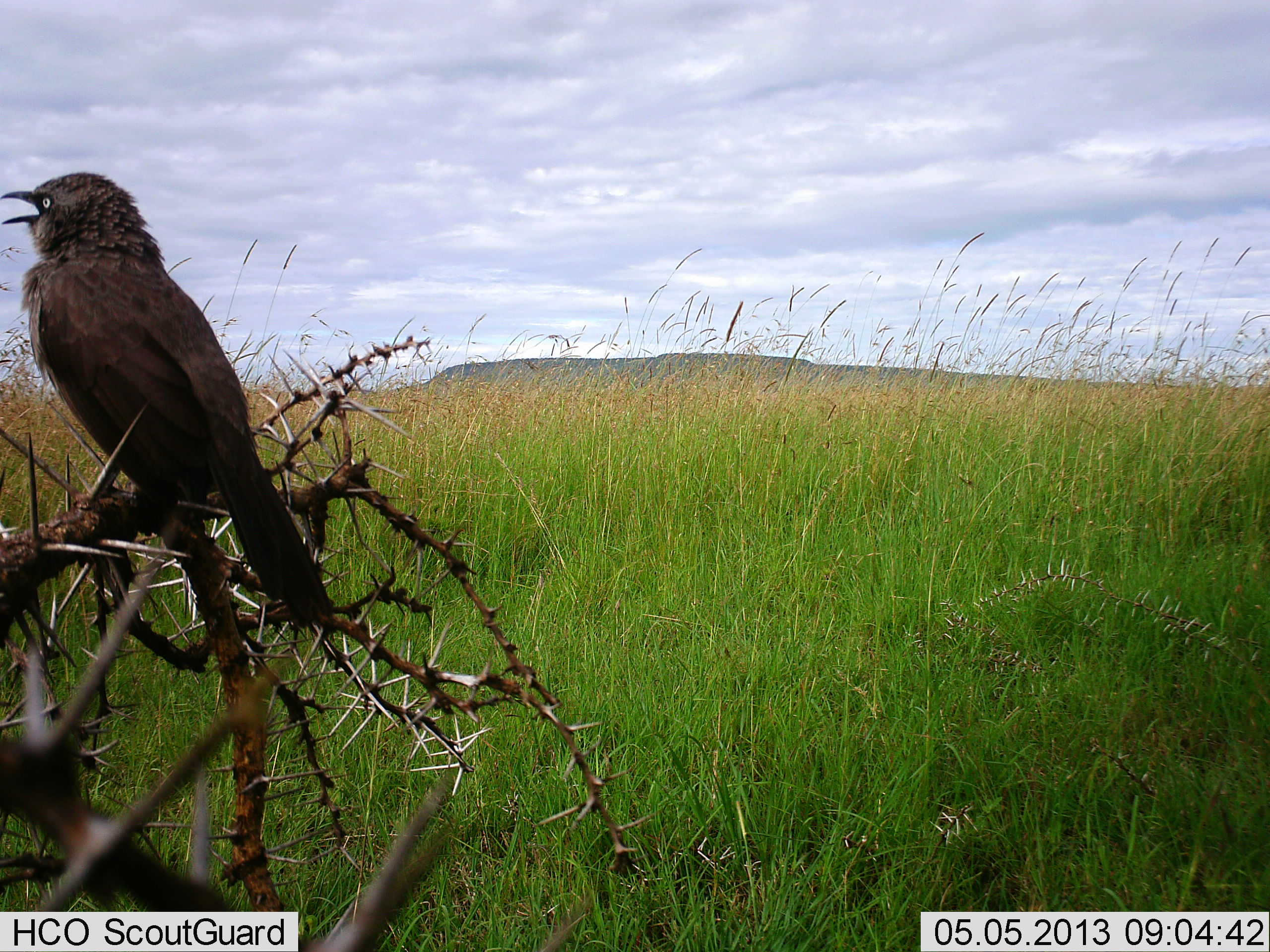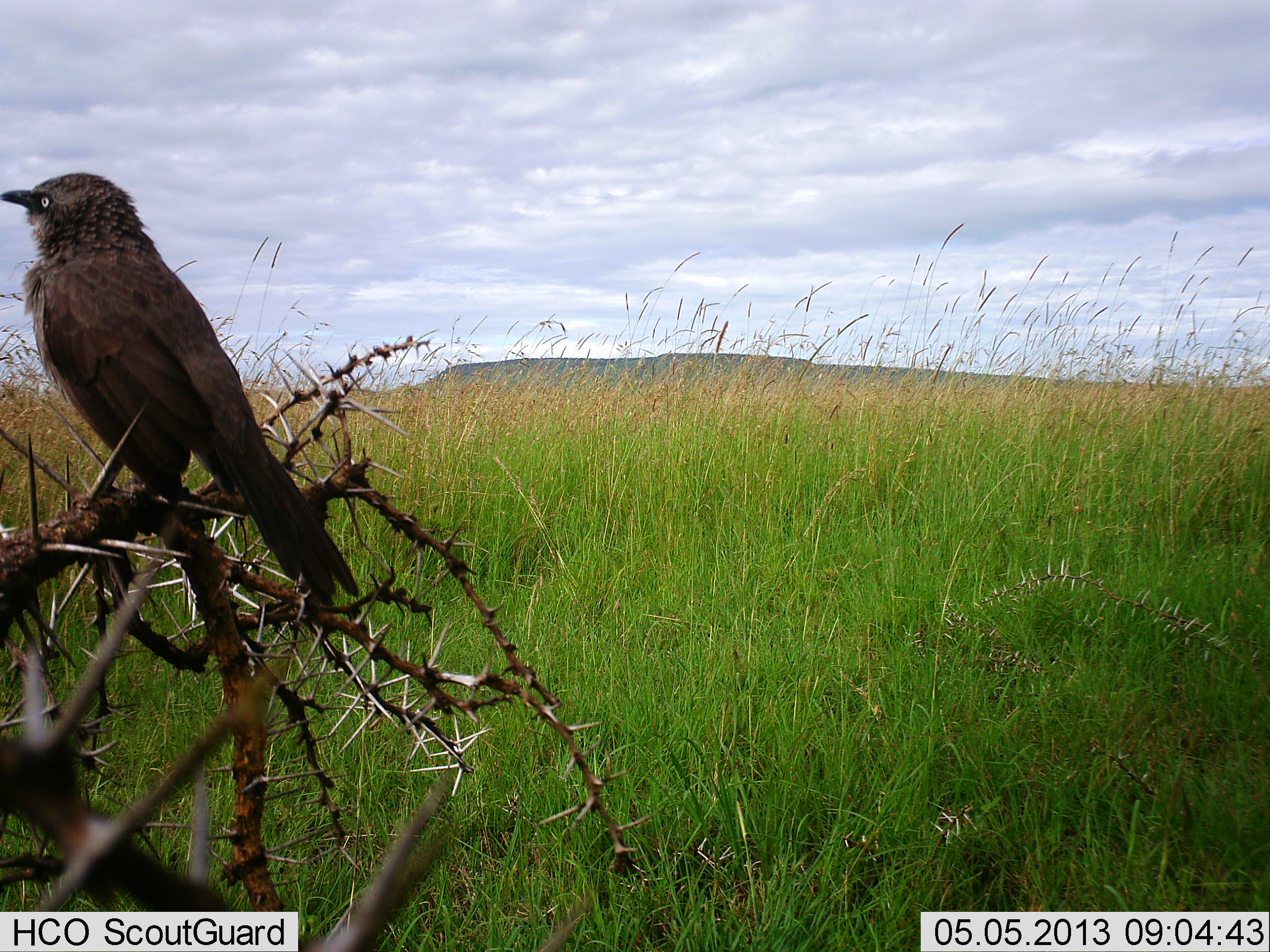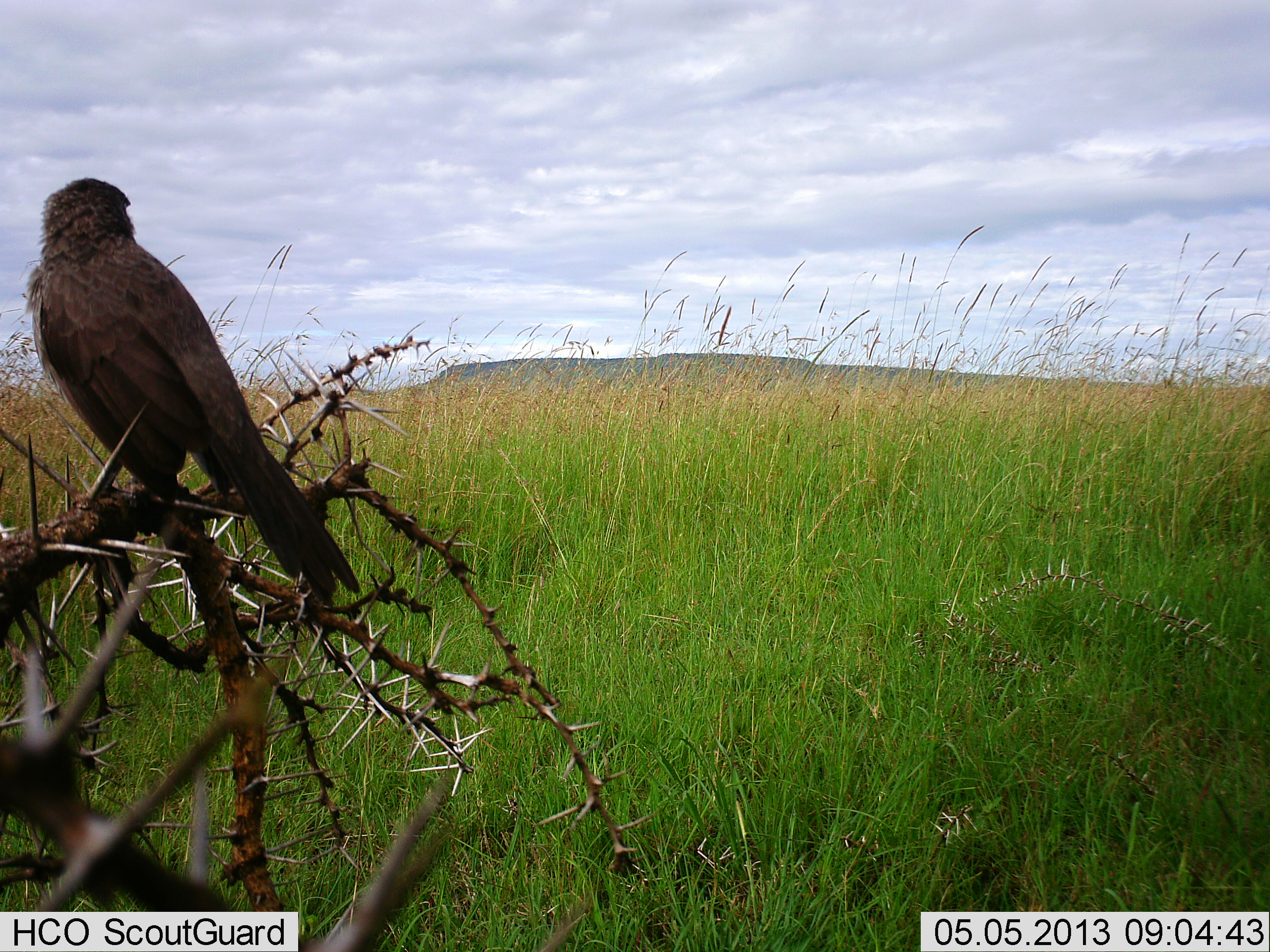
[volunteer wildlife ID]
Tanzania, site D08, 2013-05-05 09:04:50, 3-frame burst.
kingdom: Animalia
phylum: Chordata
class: Aves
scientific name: Aves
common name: bird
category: otherbird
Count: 1.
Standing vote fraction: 67%.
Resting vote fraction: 33%.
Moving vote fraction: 0%.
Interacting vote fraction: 8%.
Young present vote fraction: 0%.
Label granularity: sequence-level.